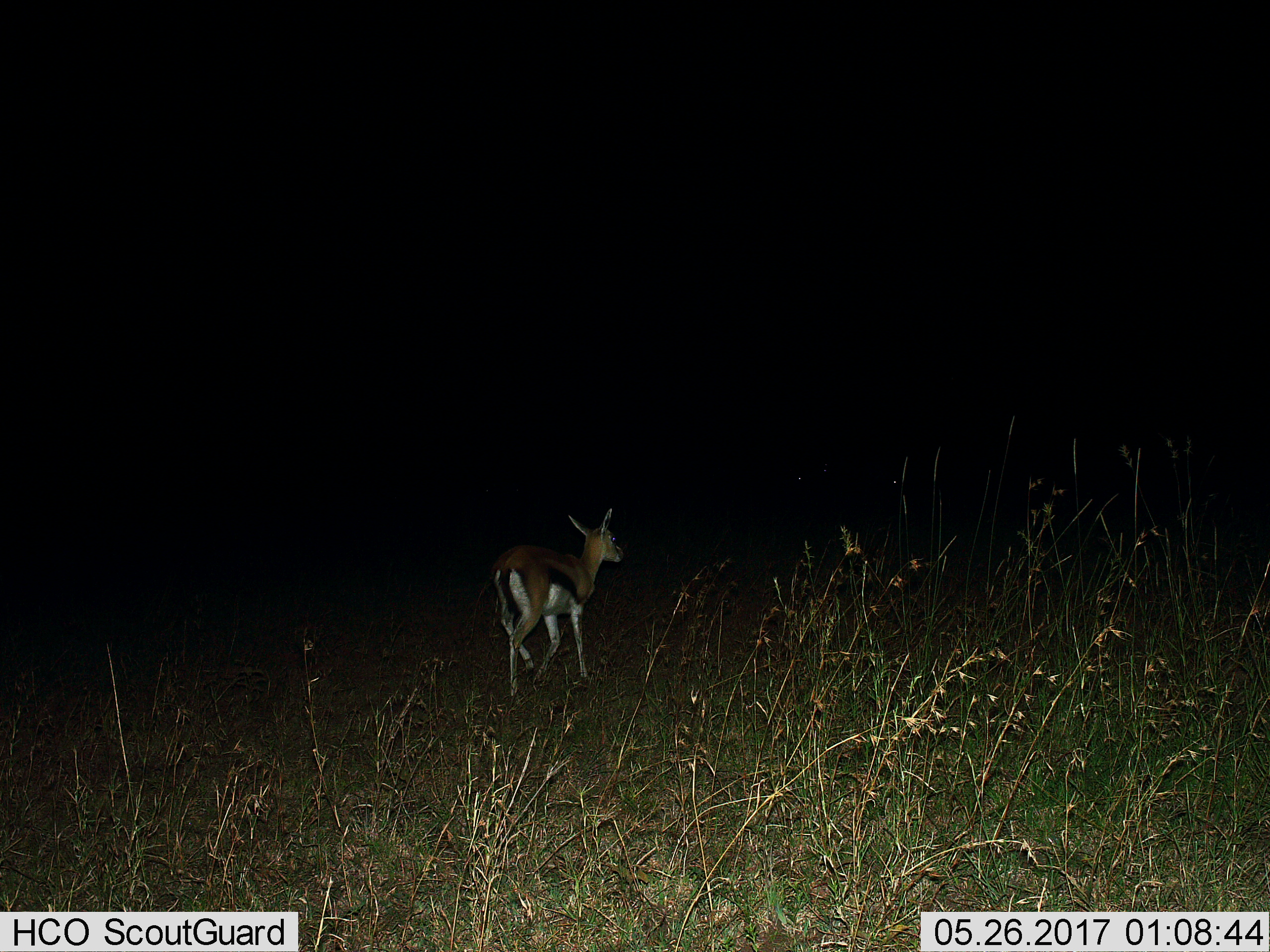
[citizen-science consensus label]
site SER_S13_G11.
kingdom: Animalia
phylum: Chordata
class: Mammalia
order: Artiodactyla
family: Bovidae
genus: Eudorcas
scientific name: Eudorcas thomsonii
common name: thomson's gazelle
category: gazellethomsons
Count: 1.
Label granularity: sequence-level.